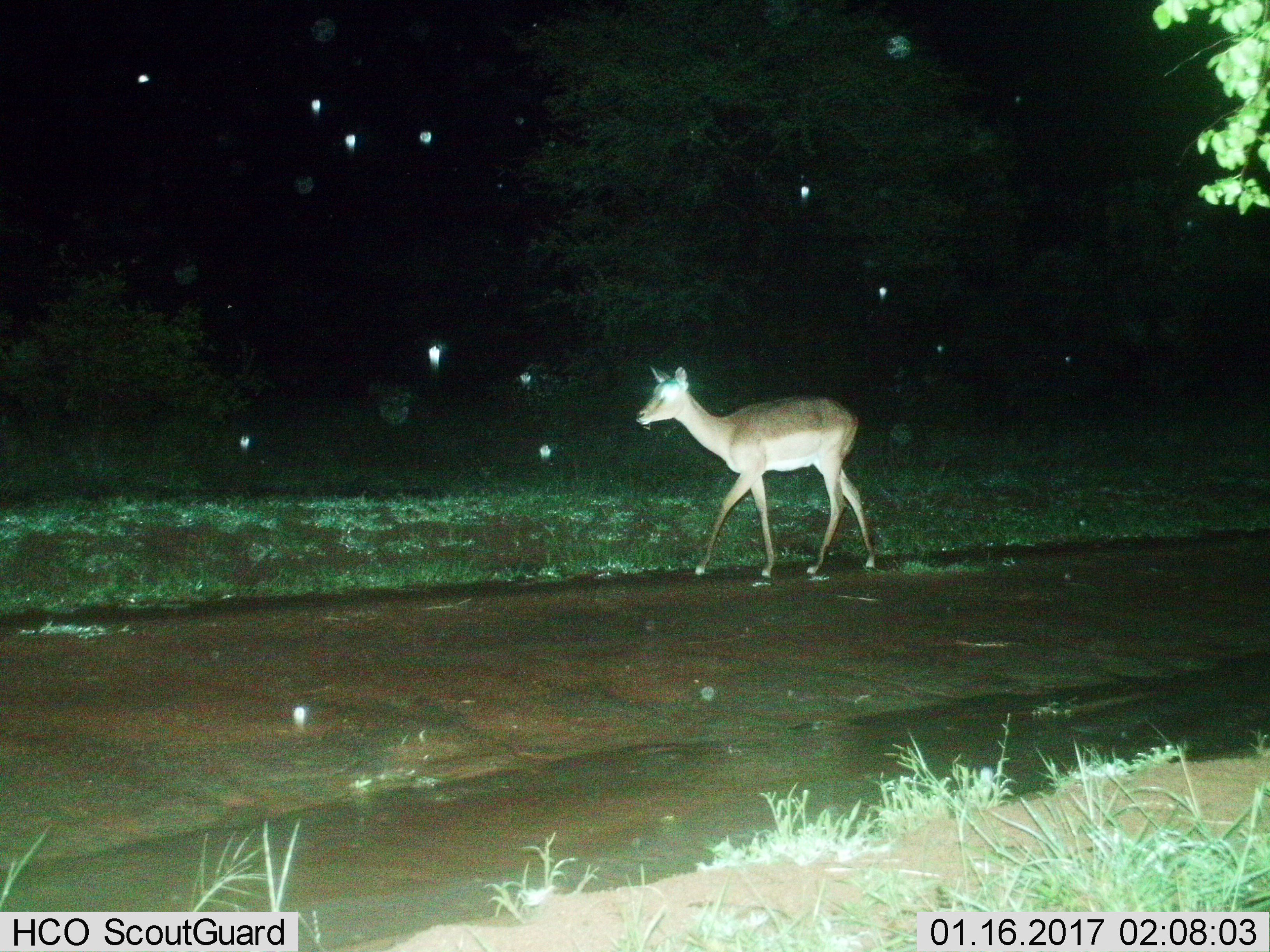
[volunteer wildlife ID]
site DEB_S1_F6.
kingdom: Animalia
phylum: Chordata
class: Mammalia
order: Artiodactyla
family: Bovidae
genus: Aepyceros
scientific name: Aepyceros melampus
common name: impala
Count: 1.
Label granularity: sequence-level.